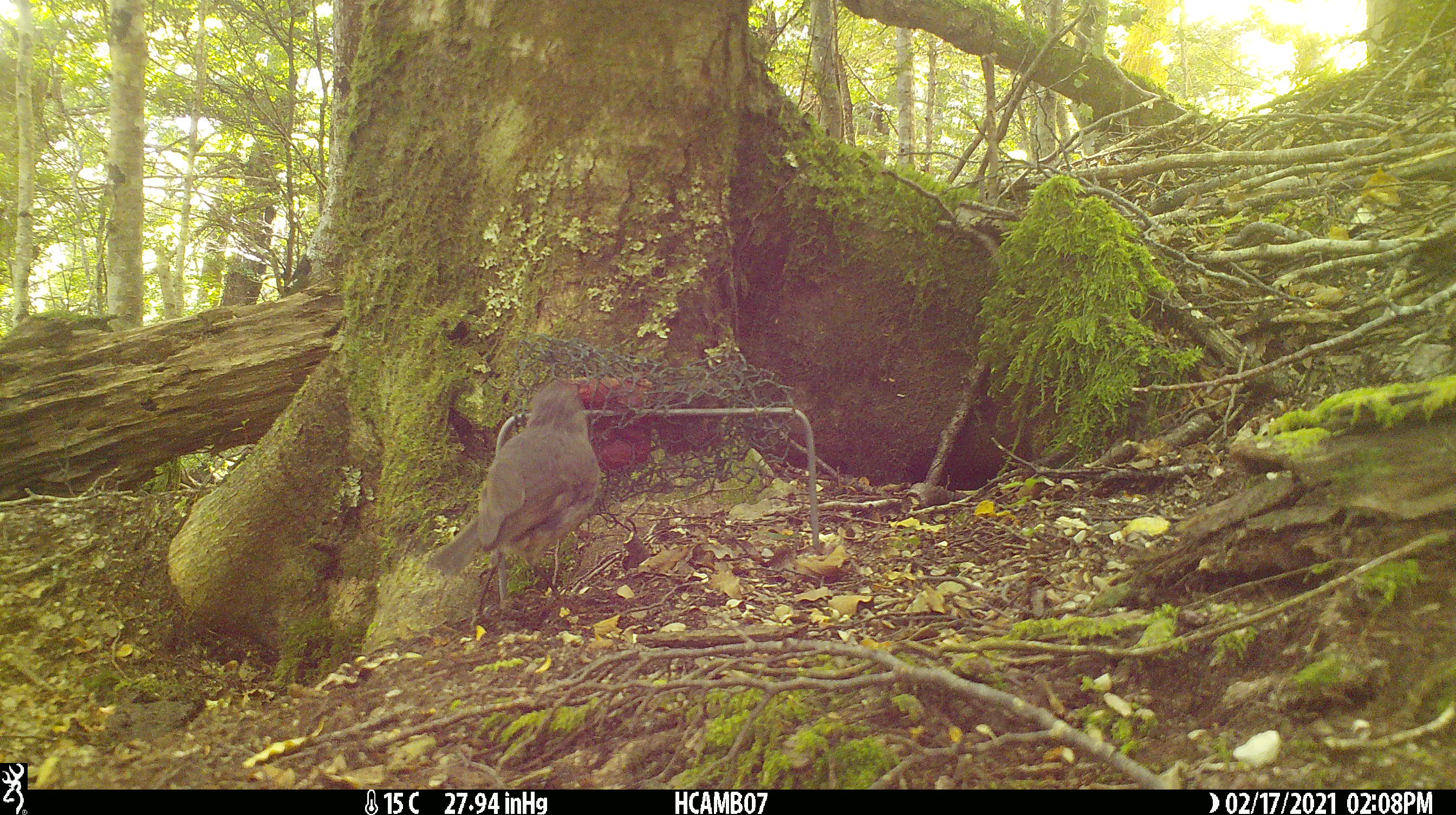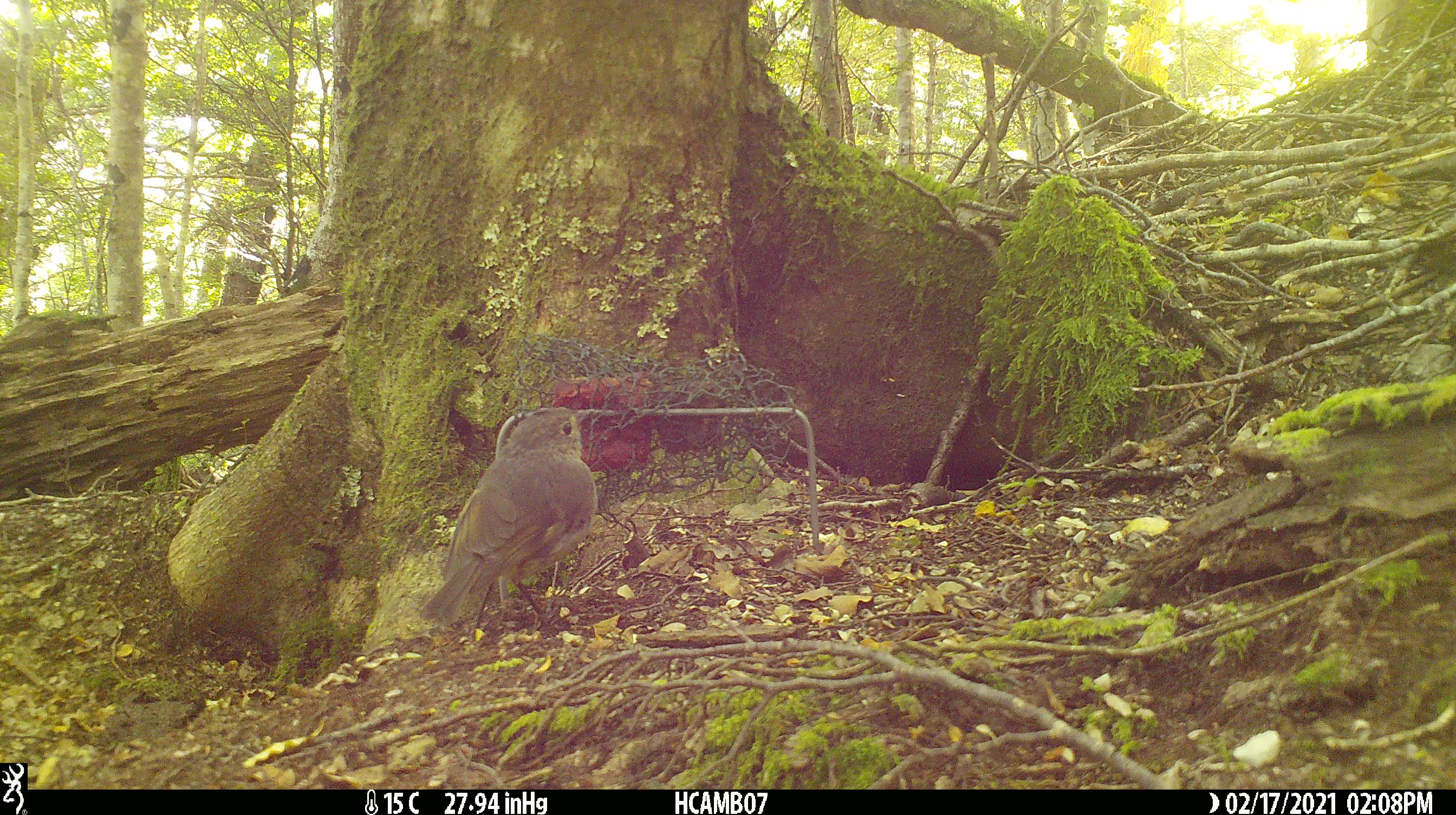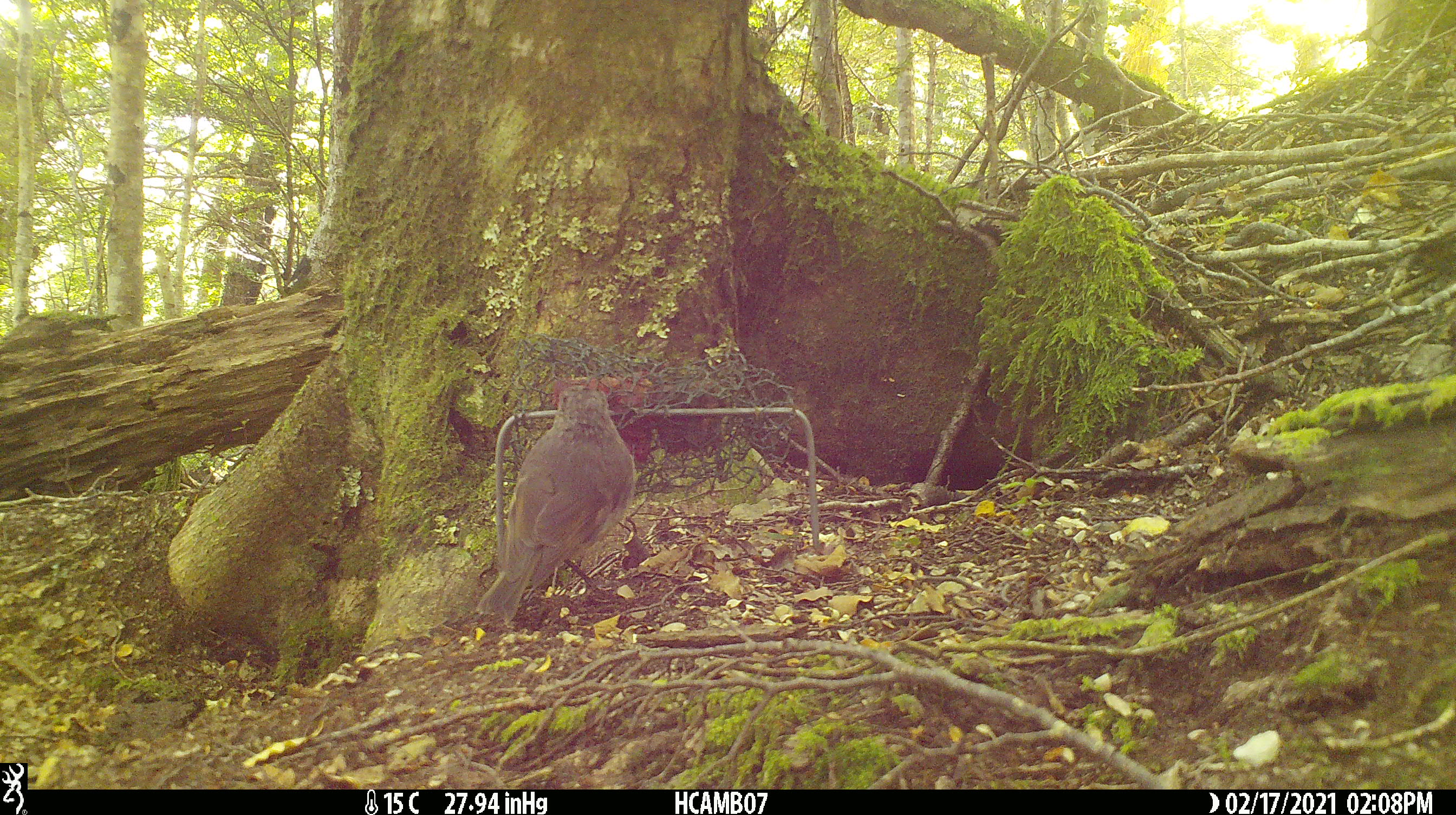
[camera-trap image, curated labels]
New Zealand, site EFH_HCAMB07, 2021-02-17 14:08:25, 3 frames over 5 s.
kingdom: Animalia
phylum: Chordata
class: Aves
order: Passeriformes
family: Petroicidae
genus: Petroica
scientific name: Petroica australis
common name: new zealand robin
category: robin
Robin (new zealand robin) (Petroica australis).